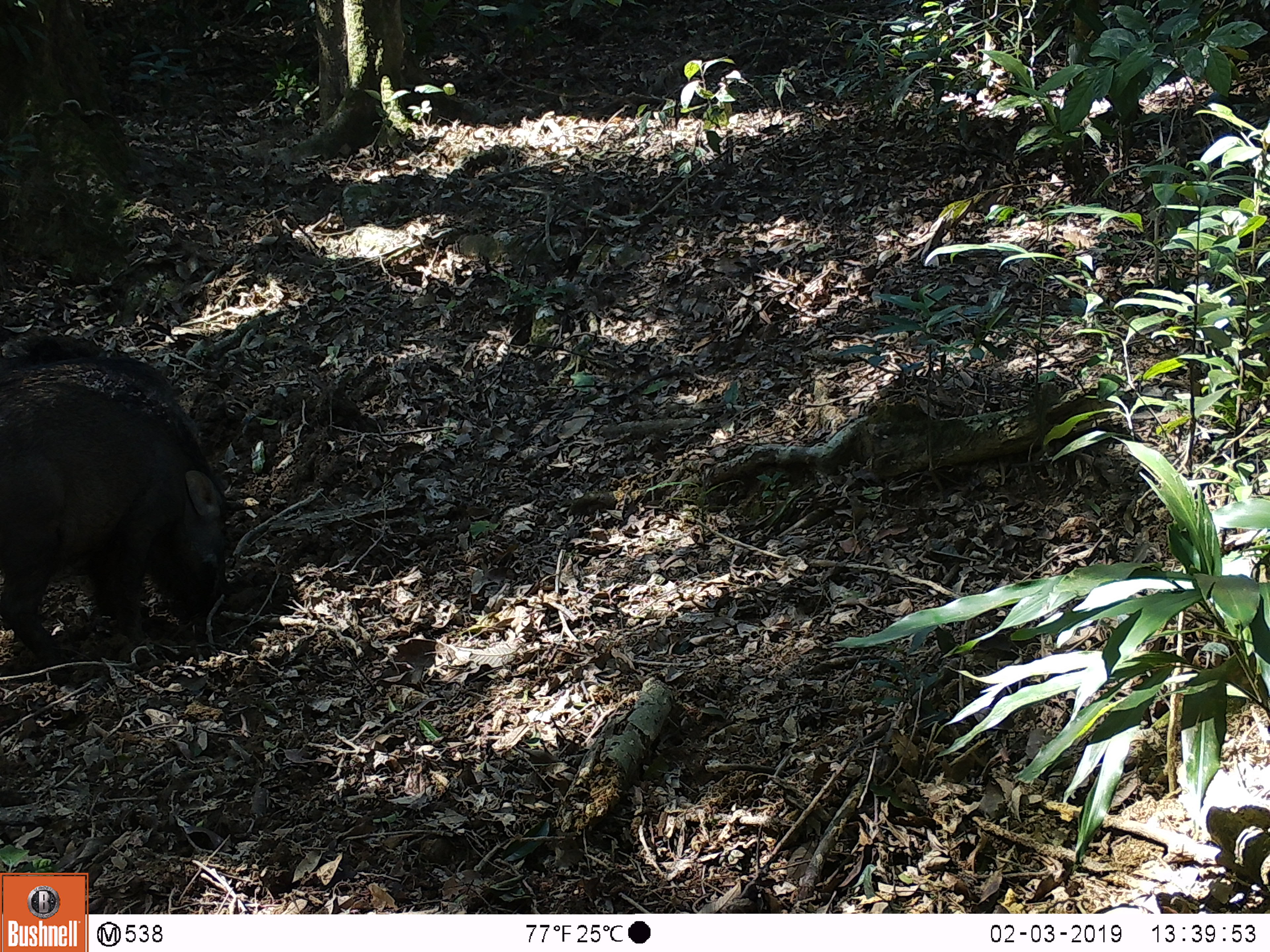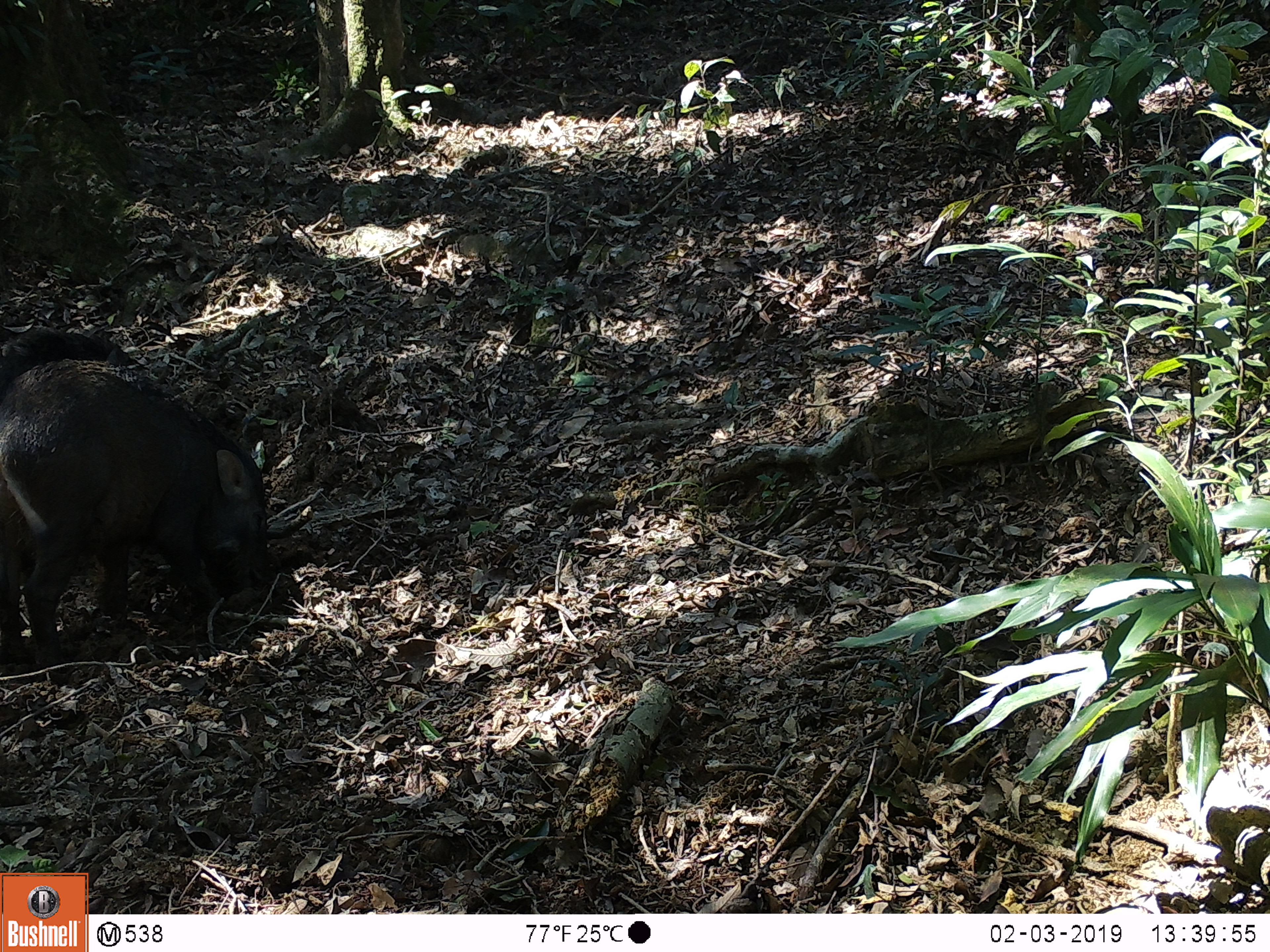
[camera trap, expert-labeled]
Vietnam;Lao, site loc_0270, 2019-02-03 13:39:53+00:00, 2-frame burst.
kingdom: Animalia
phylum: Chordata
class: Mammalia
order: Artiodactyla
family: Suidae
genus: Sus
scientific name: Sus scrofa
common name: eurasian wild pig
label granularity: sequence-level